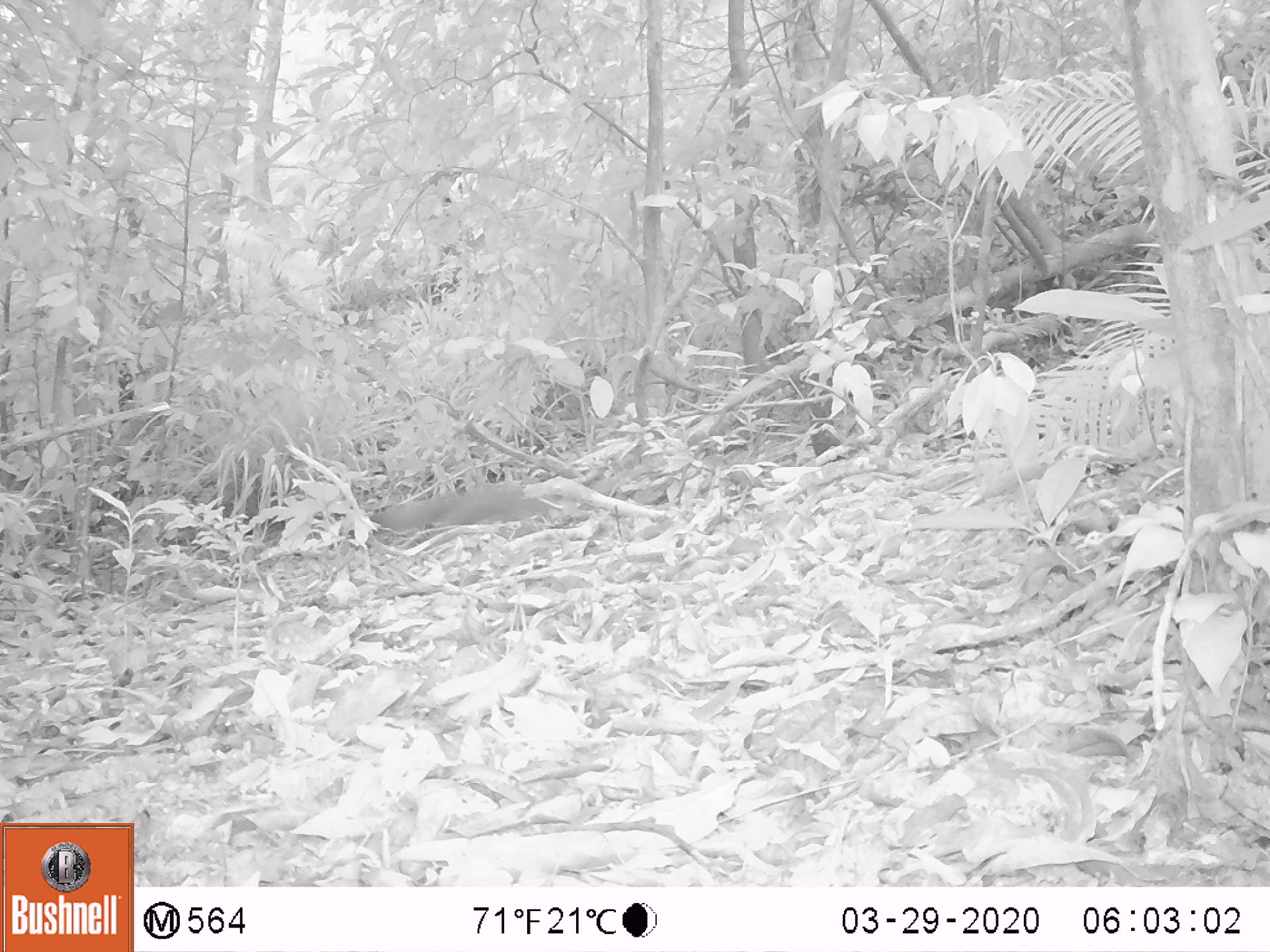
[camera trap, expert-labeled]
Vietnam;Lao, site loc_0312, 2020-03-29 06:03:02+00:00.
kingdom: Animalia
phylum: Chordata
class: Mammalia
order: Rodentia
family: Sciuridae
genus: Callosciurus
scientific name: Callosciurus erythraeus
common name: pallas's squirrel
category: pallass squirrel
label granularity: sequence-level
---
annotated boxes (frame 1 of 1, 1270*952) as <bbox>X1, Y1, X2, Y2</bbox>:
pallass squirrel: <bbox>369, 484, 549, 534</bbox>